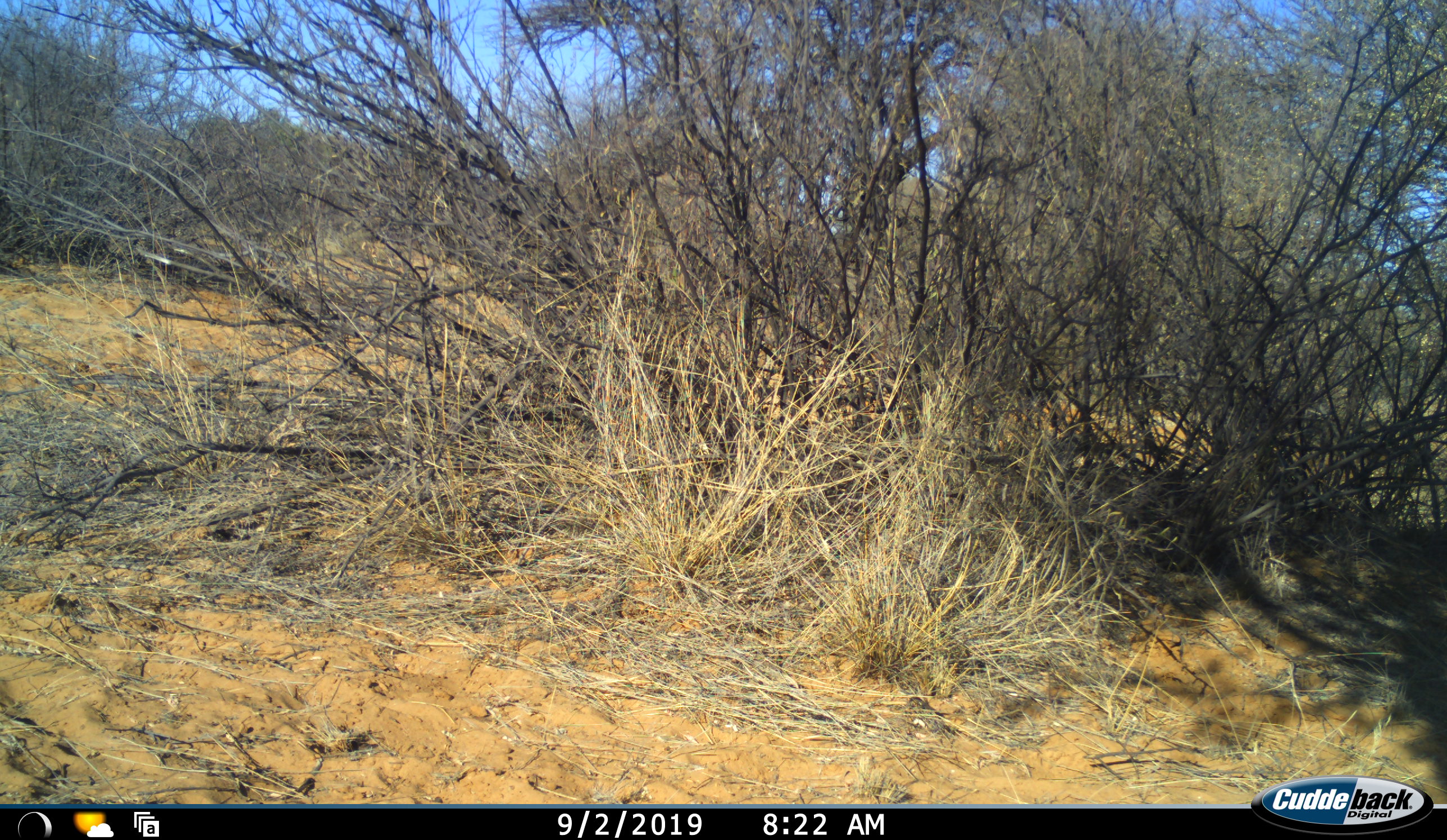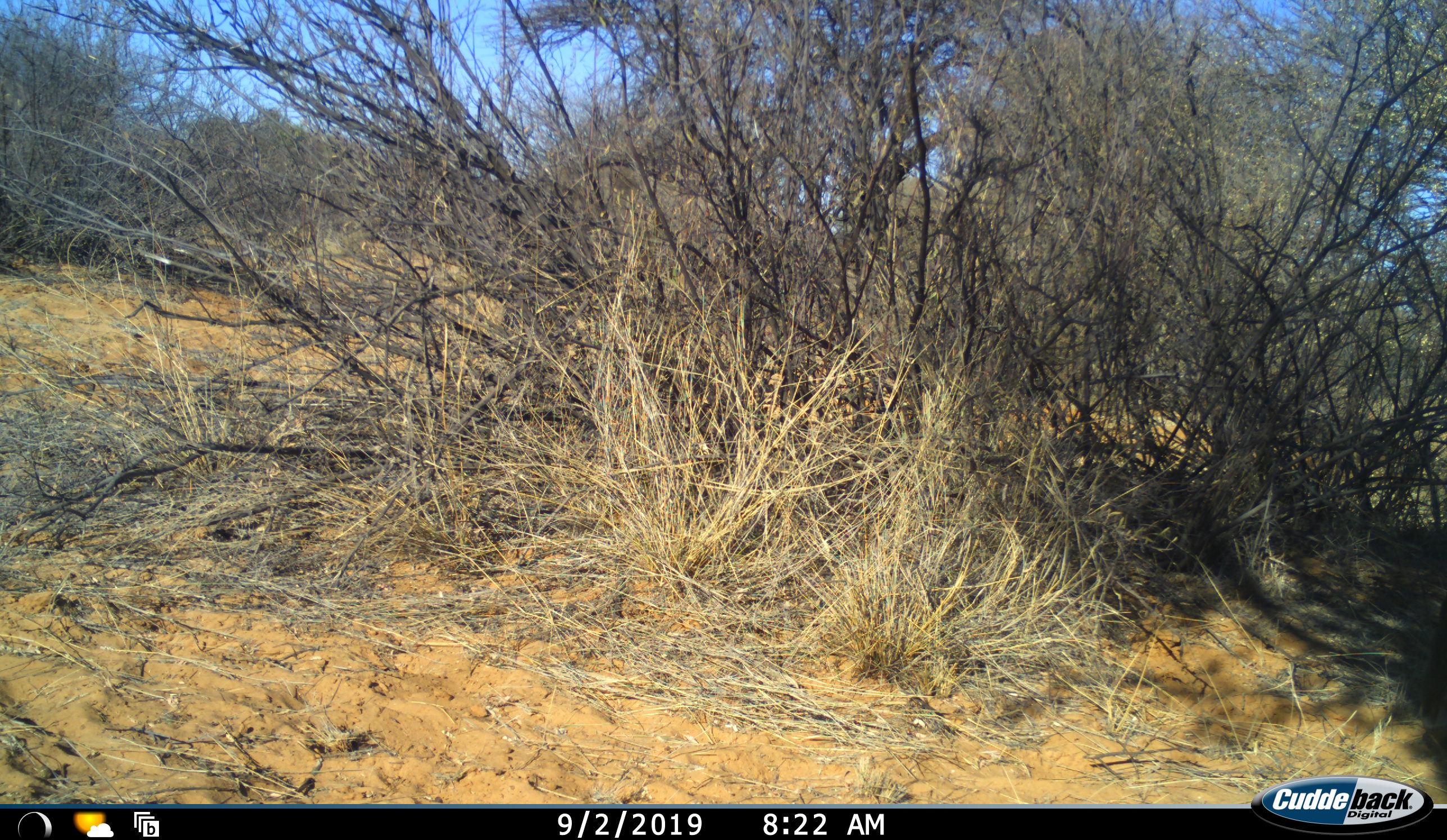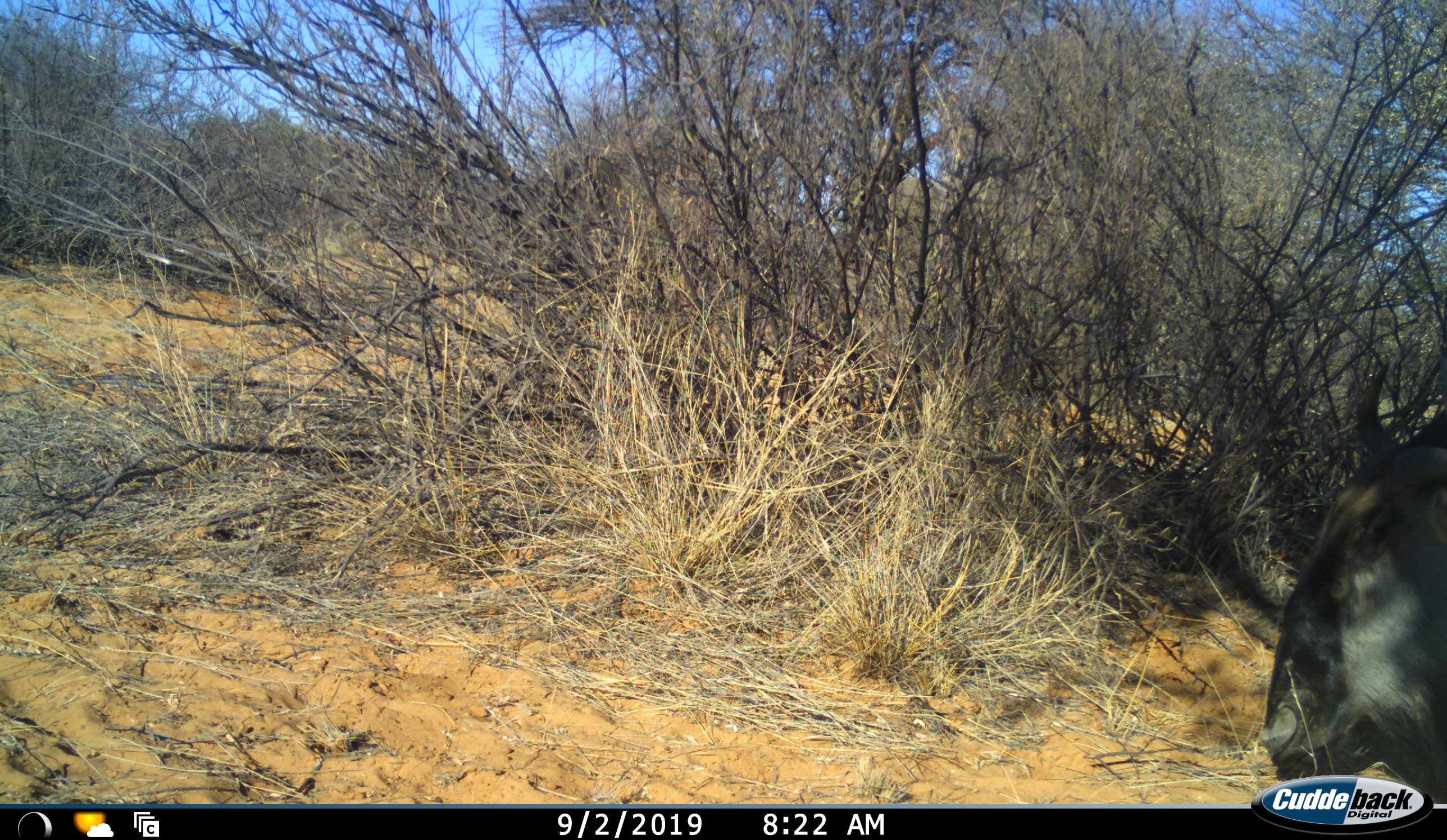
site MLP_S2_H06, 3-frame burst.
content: unidentified animal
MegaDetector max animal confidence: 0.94